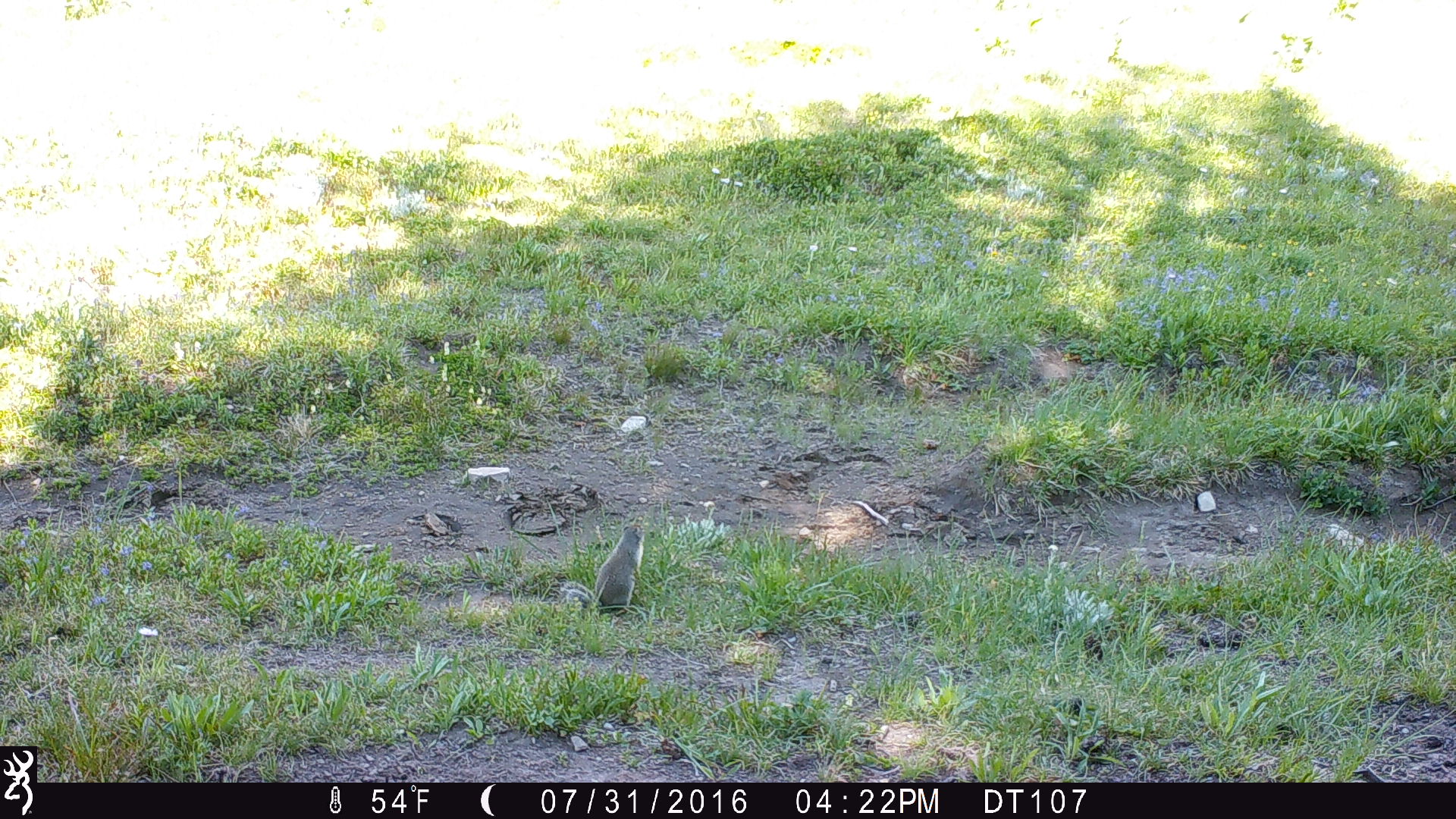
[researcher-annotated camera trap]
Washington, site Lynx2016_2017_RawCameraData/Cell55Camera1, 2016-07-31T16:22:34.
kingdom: Animalia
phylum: Chordata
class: Mammalia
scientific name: Mammalia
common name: small mammal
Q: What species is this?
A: Small mammal (Mammalia).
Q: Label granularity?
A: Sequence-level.